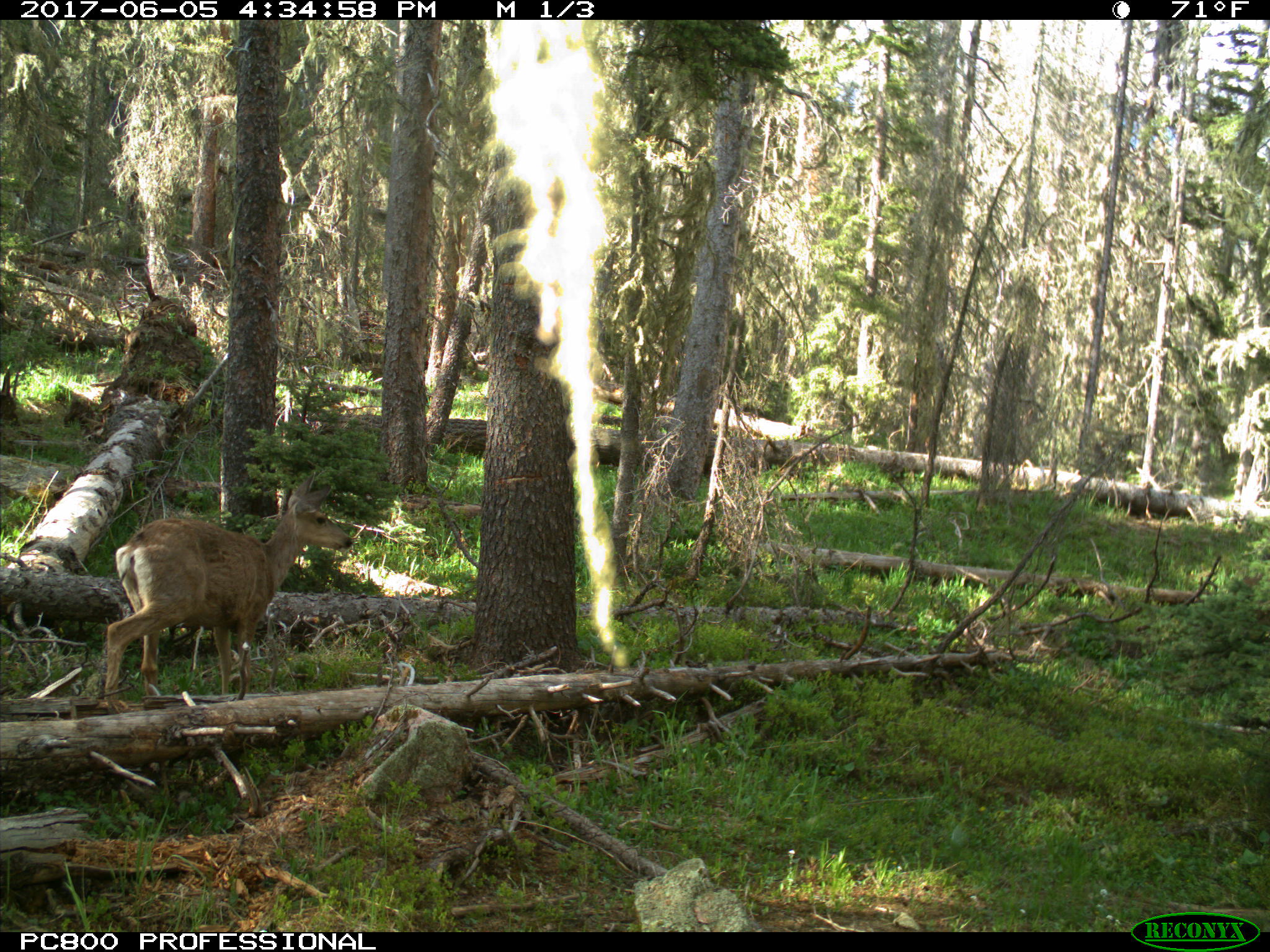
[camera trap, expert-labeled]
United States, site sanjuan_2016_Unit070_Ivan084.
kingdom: Animalia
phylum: Chordata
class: Mammalia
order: Artiodactyla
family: Cervidae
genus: Odocoileus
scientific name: Odocoileus hemionus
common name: mule deer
Odocoileus hemionus (mule deer).